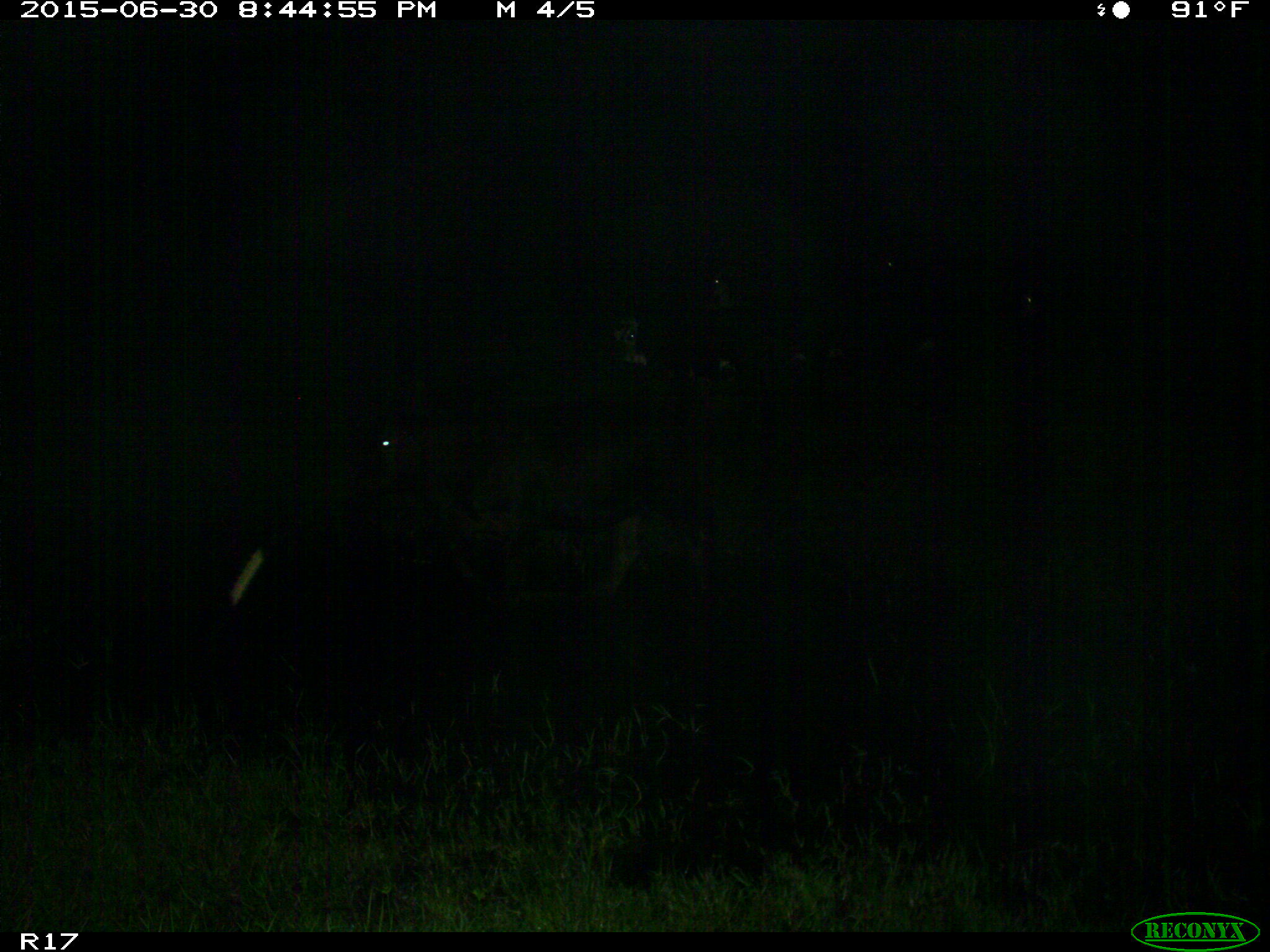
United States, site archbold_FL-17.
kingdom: Animalia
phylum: Chordata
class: Mammalia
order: Artiodactyla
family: Bovidae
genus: Bos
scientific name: Bos taurus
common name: domestic cow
Bos taurus (domestic cow).